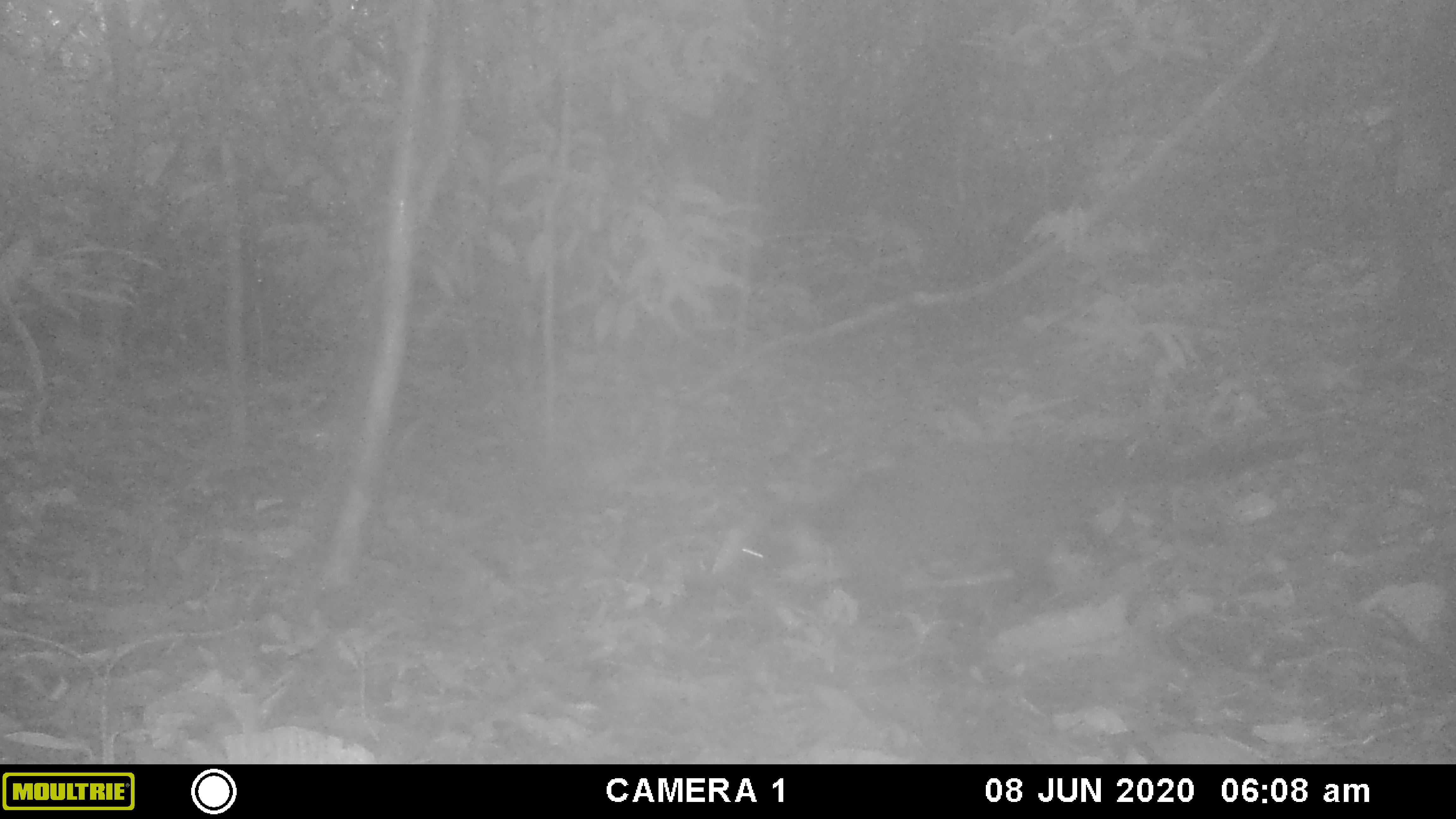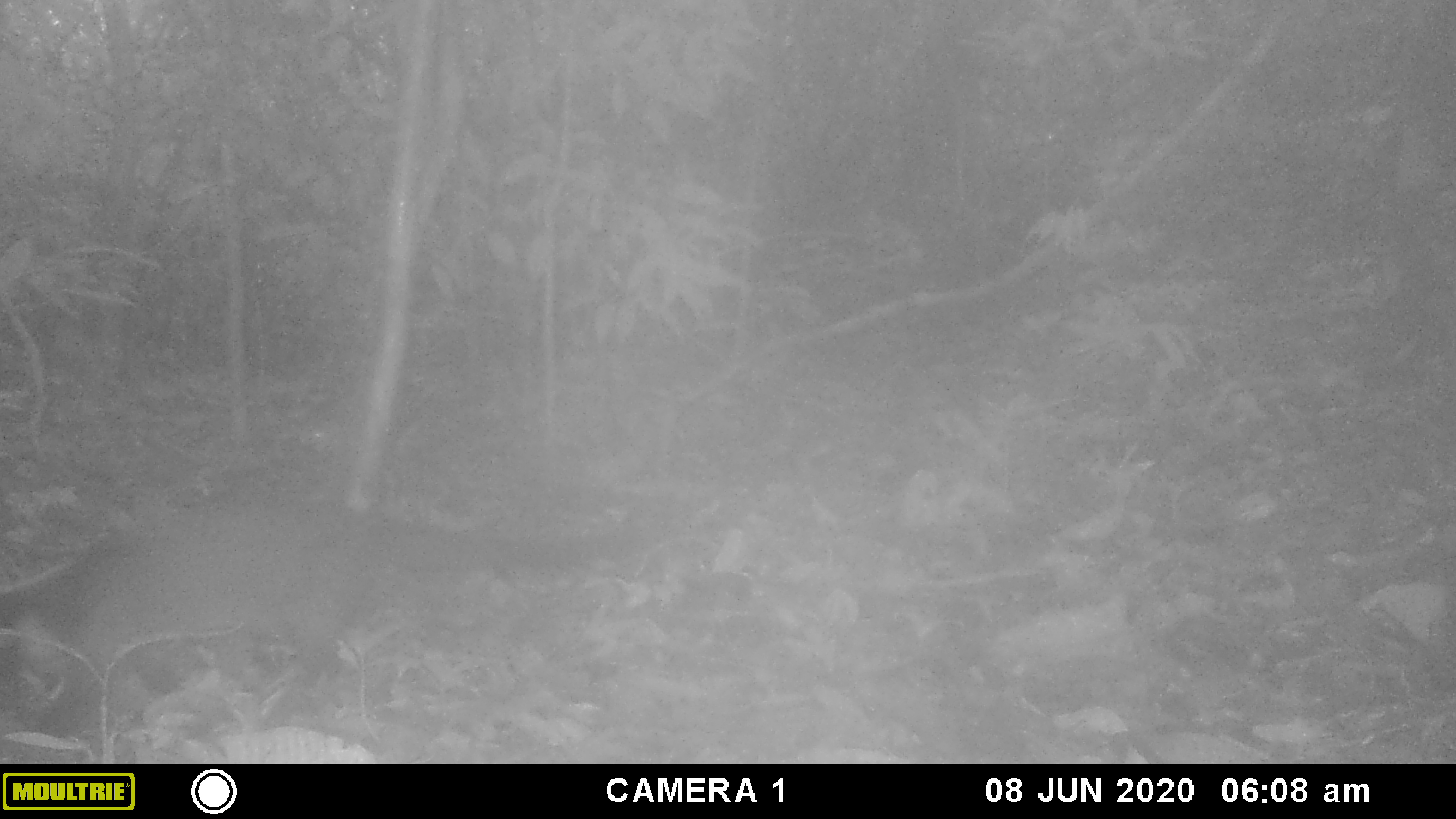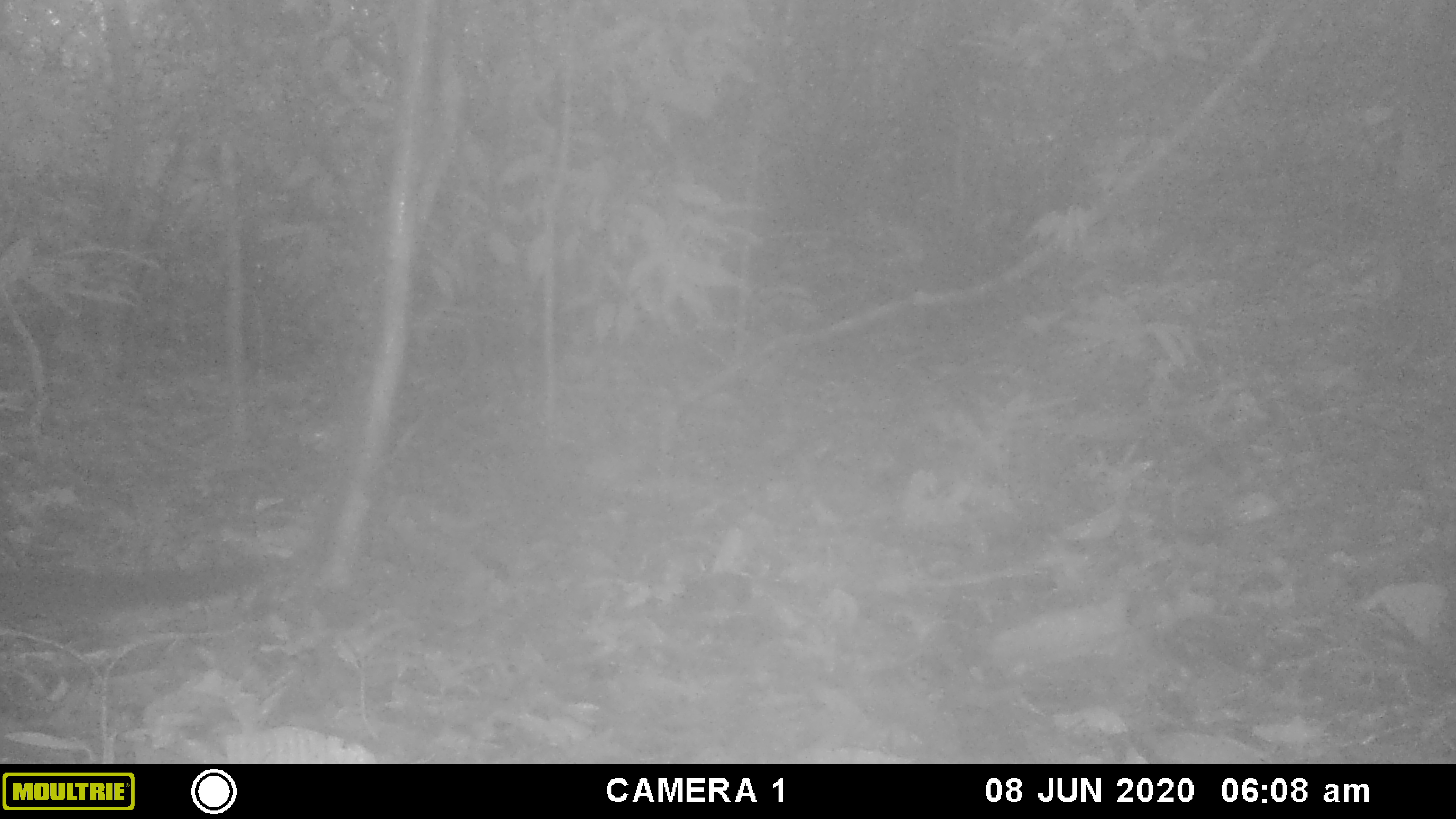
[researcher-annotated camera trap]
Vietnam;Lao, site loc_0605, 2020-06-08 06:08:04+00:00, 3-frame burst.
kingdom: Animalia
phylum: Chordata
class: Mammalia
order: Carnivora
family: Viverridae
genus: Paguma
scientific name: Paguma larvata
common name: masked palm civet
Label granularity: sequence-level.